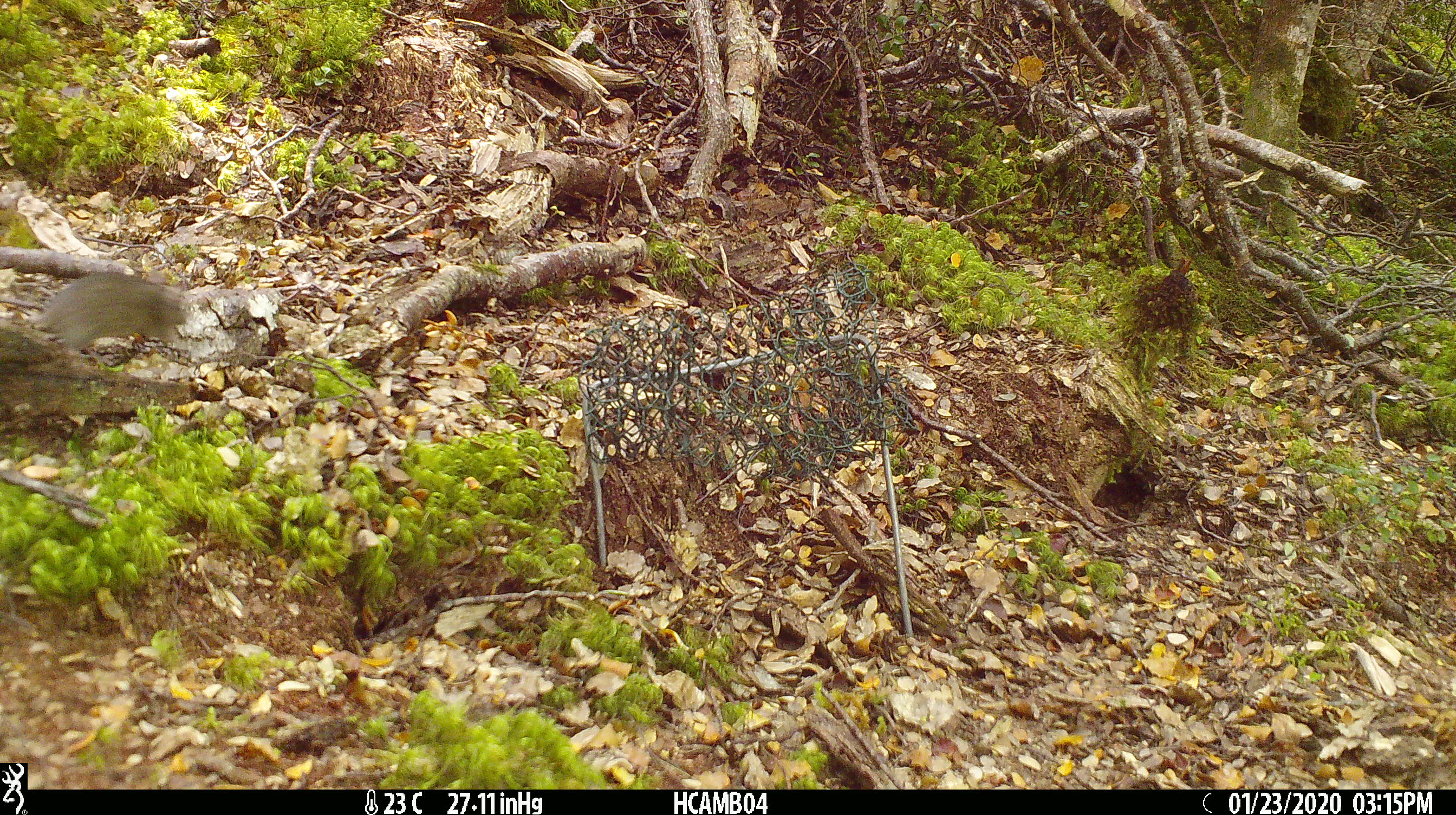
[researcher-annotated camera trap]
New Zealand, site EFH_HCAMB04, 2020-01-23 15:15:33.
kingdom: Animalia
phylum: Chordata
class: Mammalia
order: Rodentia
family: Muridae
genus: Mus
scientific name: Mus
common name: mouse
Mouse (Mus).